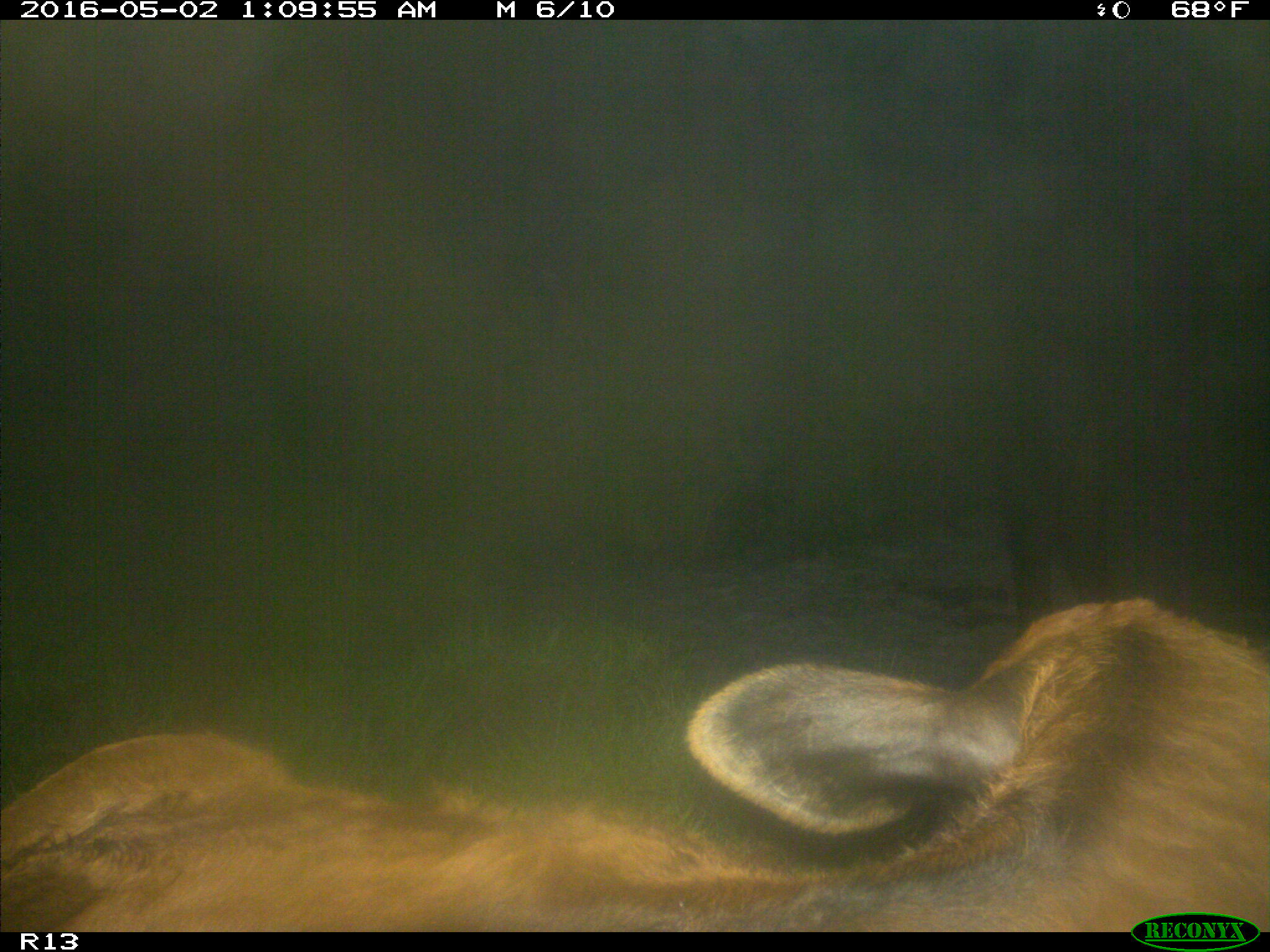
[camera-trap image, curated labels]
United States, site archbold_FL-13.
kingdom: Animalia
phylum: Chordata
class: Mammalia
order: Artiodactyla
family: Bovidae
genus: Bos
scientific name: Bos taurus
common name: domestic cow